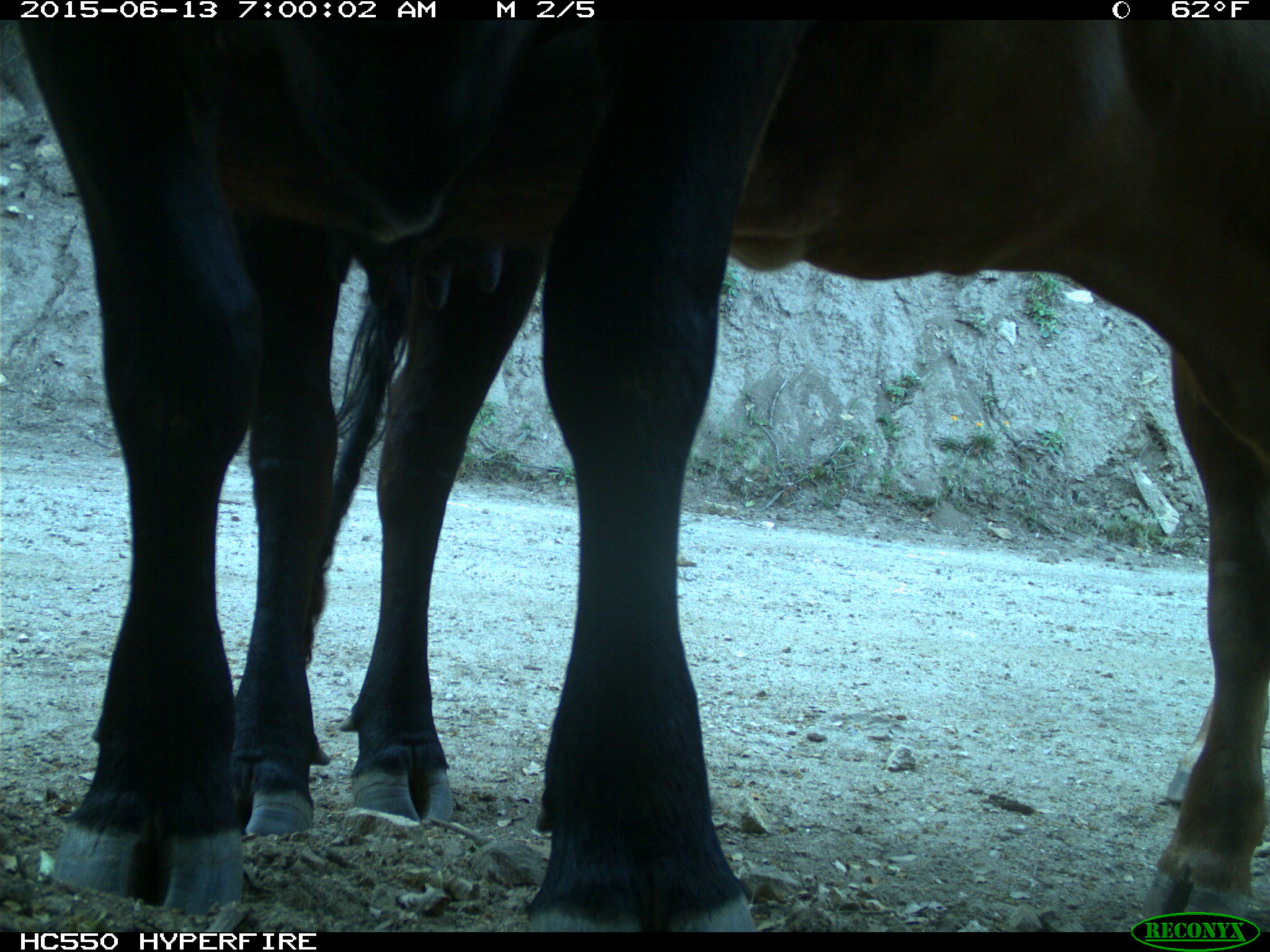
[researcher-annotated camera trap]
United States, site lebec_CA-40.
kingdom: Animalia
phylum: Chordata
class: Mammalia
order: Artiodactyla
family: Bovidae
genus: Bos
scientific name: Bos taurus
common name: domestic cow